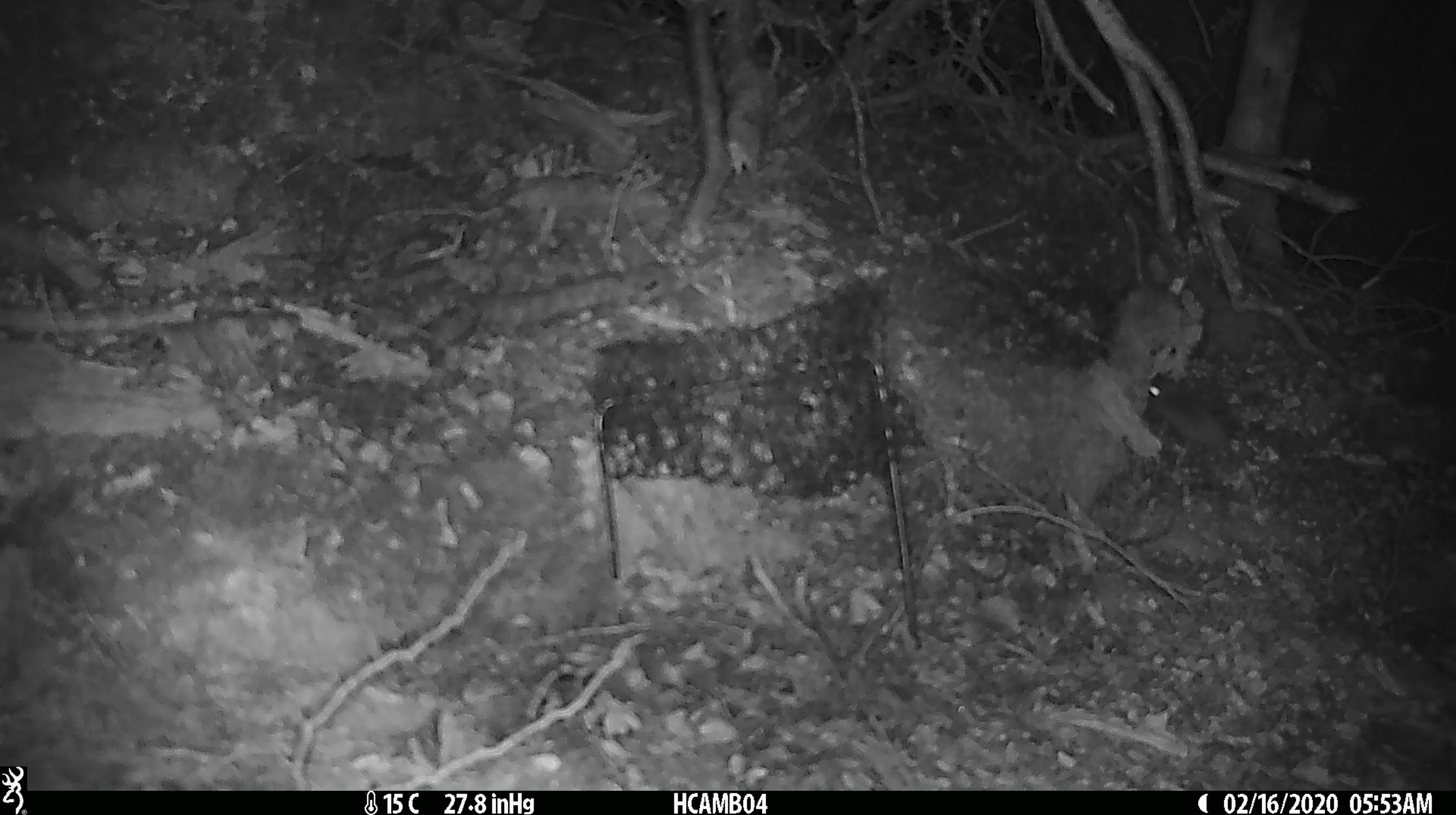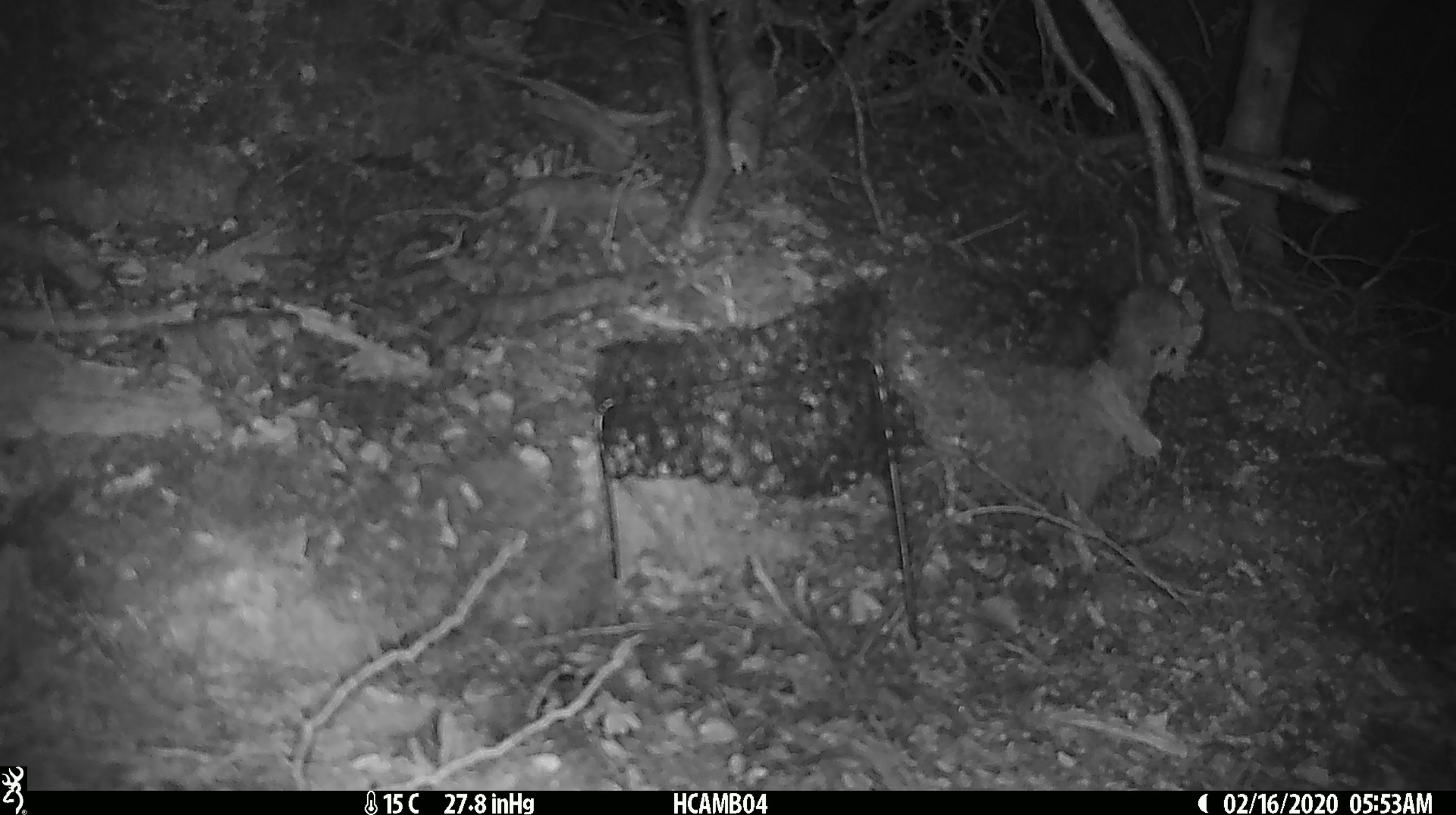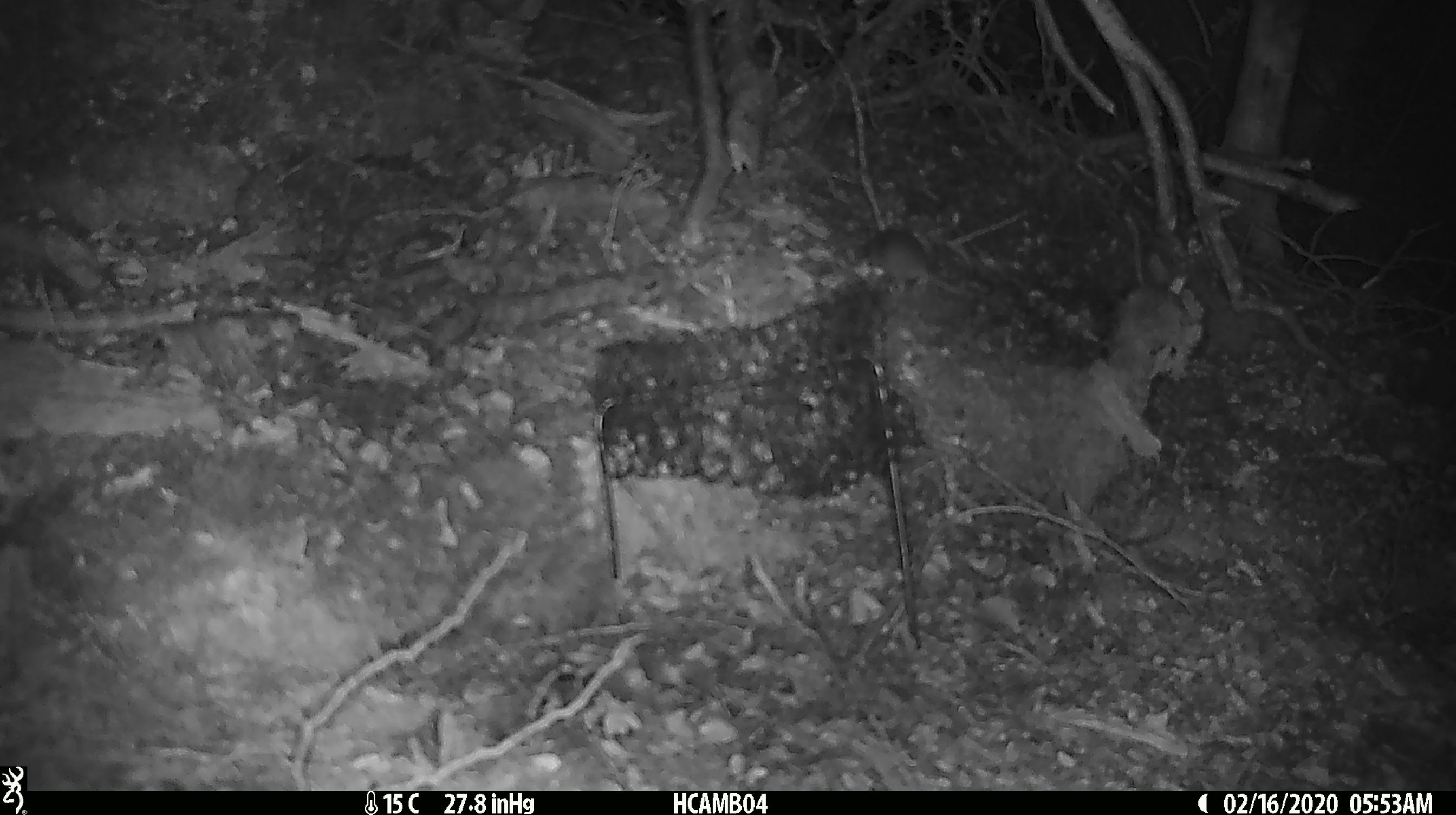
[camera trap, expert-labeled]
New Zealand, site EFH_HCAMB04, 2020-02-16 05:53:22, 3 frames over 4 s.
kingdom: Animalia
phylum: Chordata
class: Mammalia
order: Rodentia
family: Muridae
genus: Mus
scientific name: Mus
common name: mouse